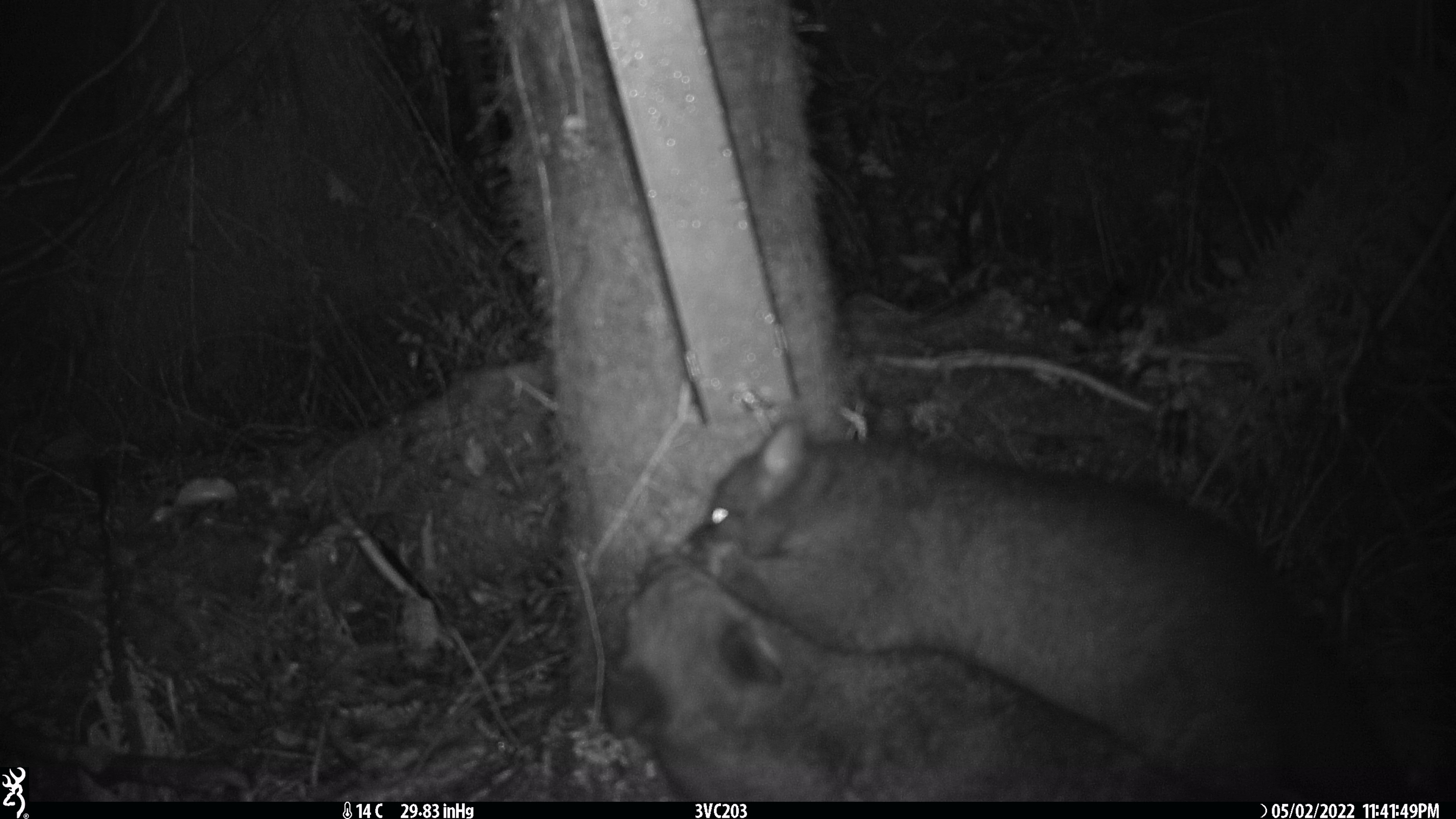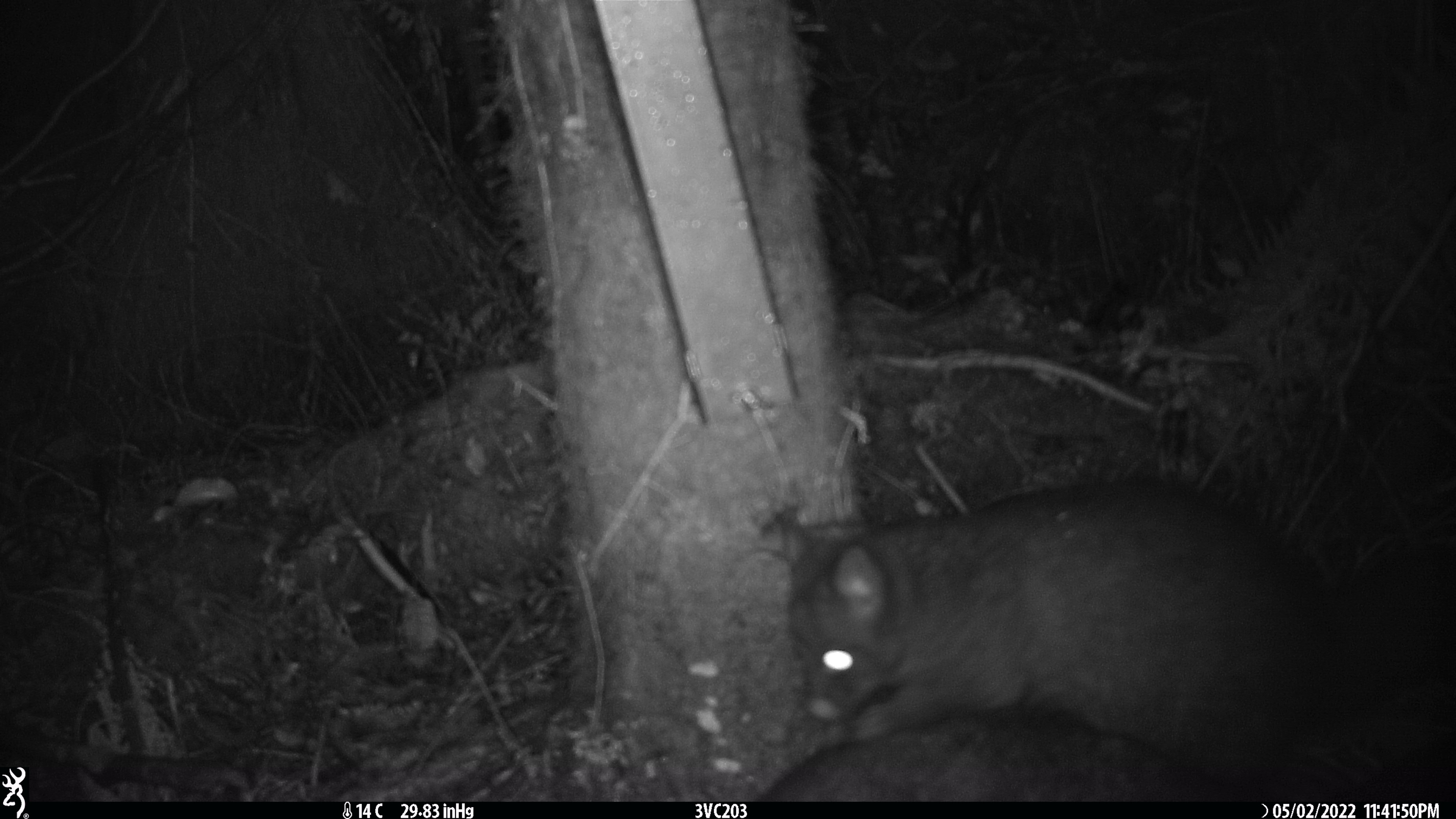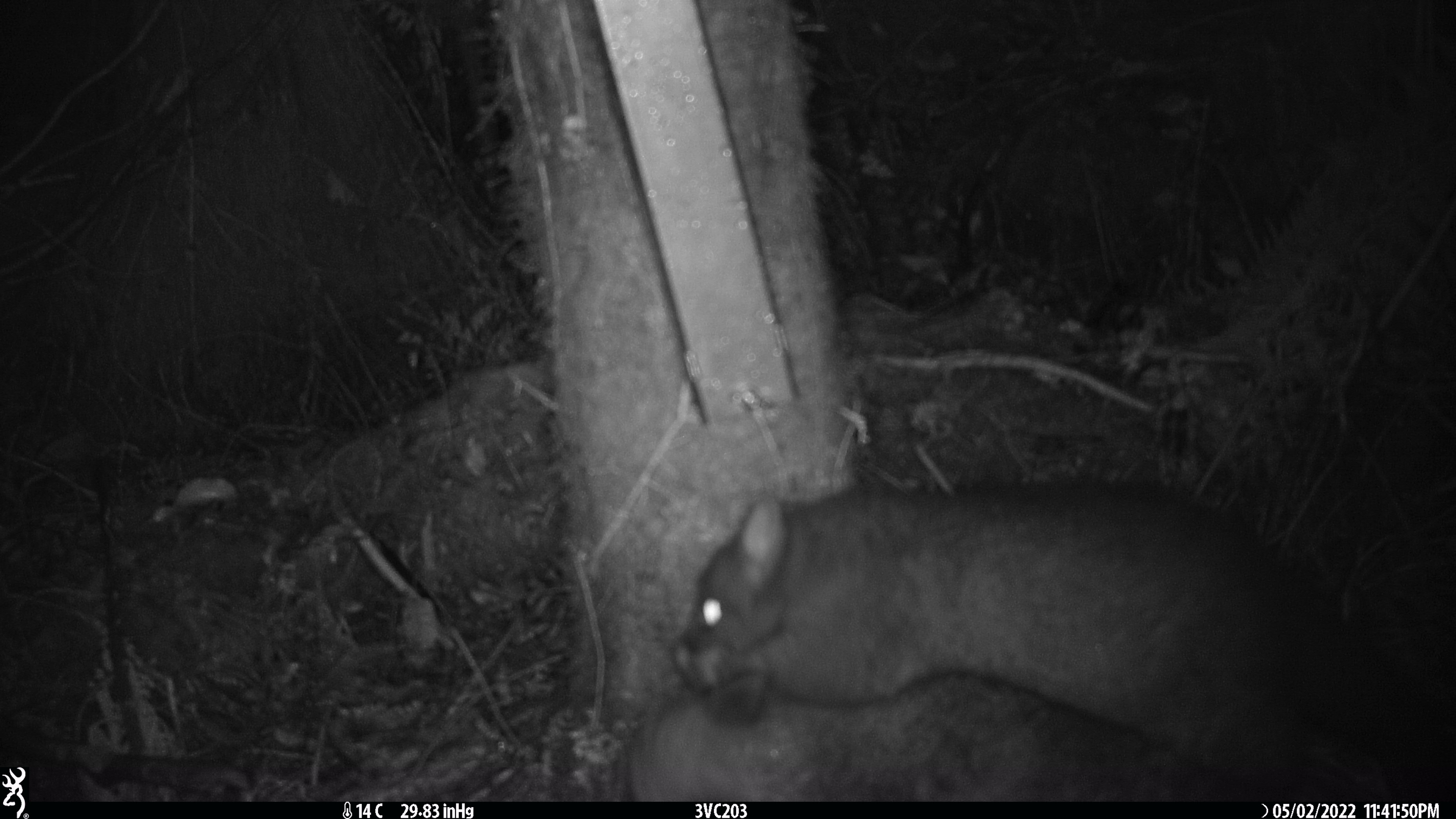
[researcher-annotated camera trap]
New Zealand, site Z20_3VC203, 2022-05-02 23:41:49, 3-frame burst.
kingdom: Animalia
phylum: Chordata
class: Mammalia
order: Diprotodontia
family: Phalangeridae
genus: Trichosurus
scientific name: Trichosurus vulpecula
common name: common brushtail possum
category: possum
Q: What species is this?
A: Possum (common brushtail possum) (Trichosurus vulpecula).